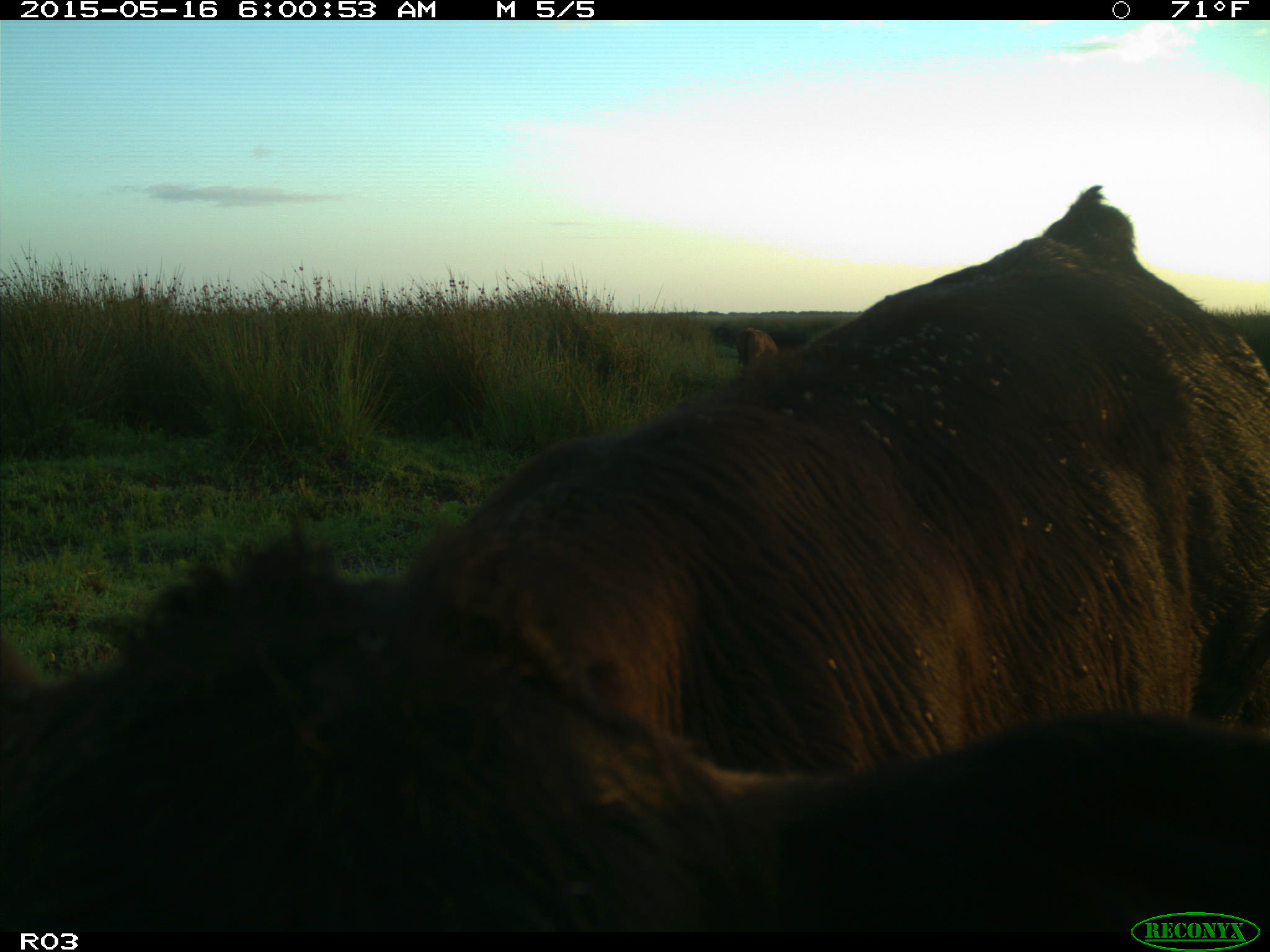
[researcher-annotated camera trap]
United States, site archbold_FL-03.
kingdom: Animalia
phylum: Chordata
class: Mammalia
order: Artiodactyla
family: Bovidae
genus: Bos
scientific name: Bos taurus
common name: domestic cow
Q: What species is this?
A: Bos taurus (domestic cow).